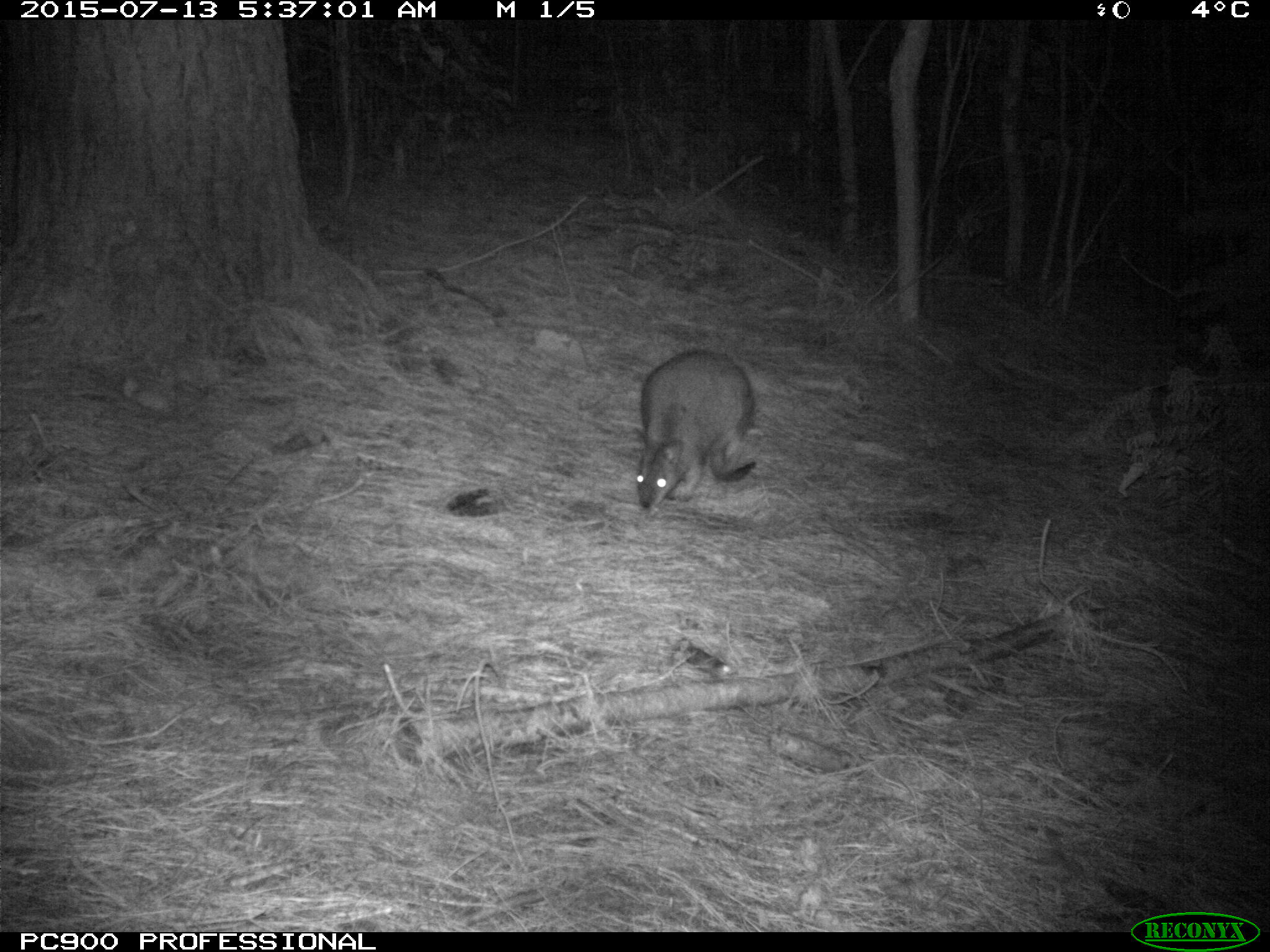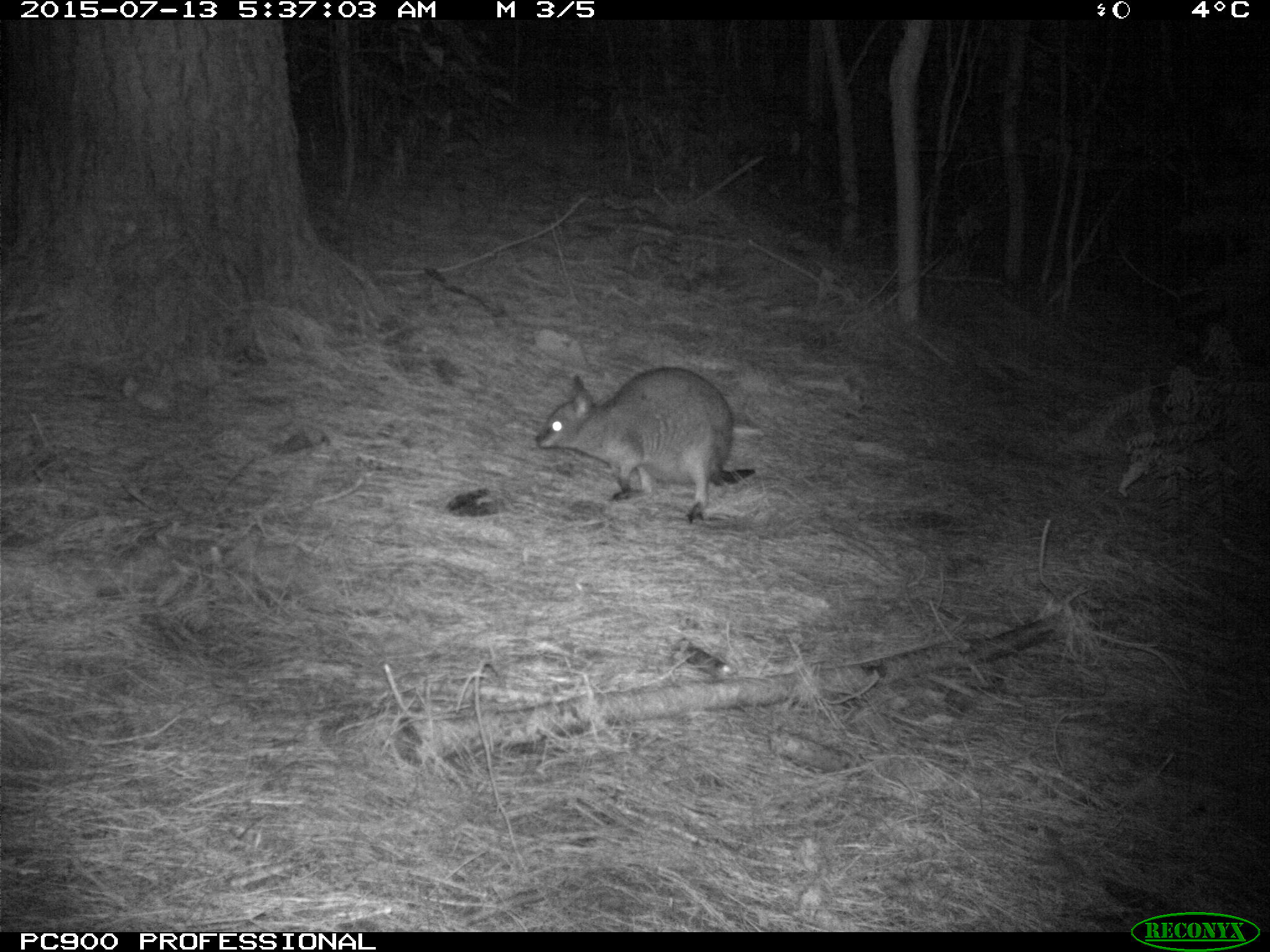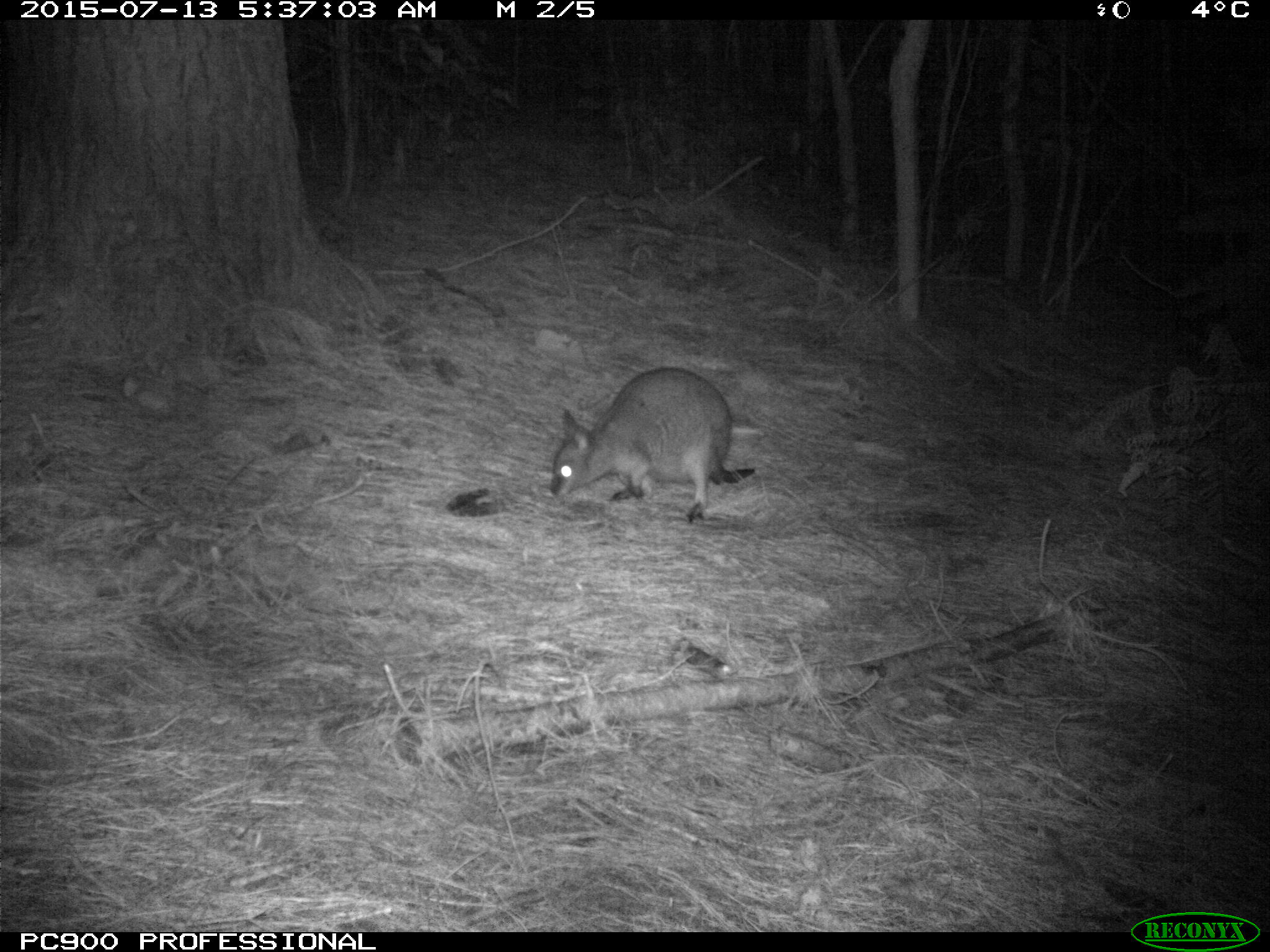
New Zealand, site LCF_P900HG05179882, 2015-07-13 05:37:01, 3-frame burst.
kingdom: Animalia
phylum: Chordata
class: Mammalia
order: Diprotodontia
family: Macropodidae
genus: Notamacropus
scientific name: Notamacropus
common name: wallaby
Wallaby (Notamacropus).